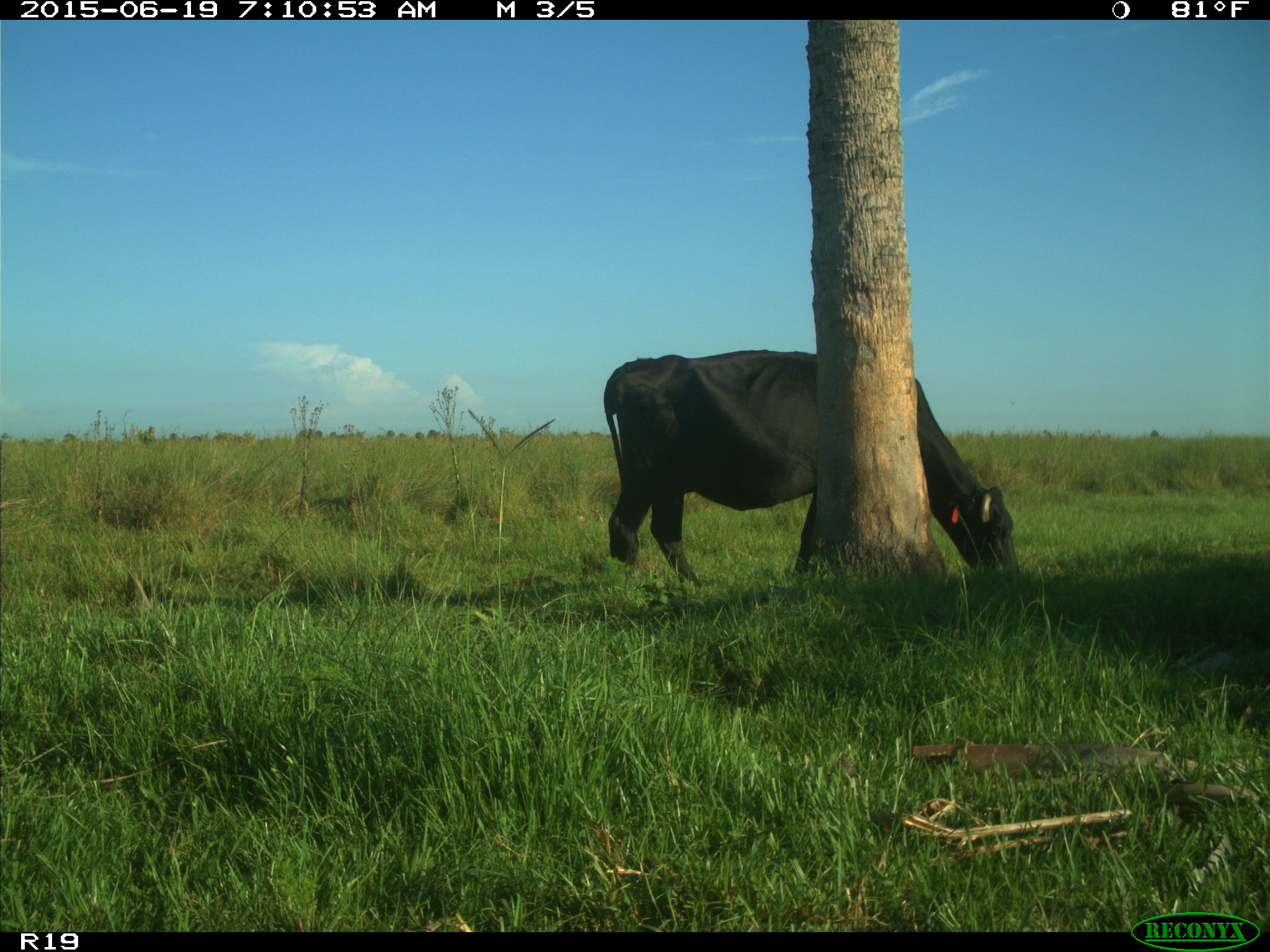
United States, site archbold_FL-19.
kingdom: Animalia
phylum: Chordata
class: Mammalia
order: Artiodactyla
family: Bovidae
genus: Bos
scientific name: Bos taurus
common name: domestic cow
Bos taurus (domestic cow).